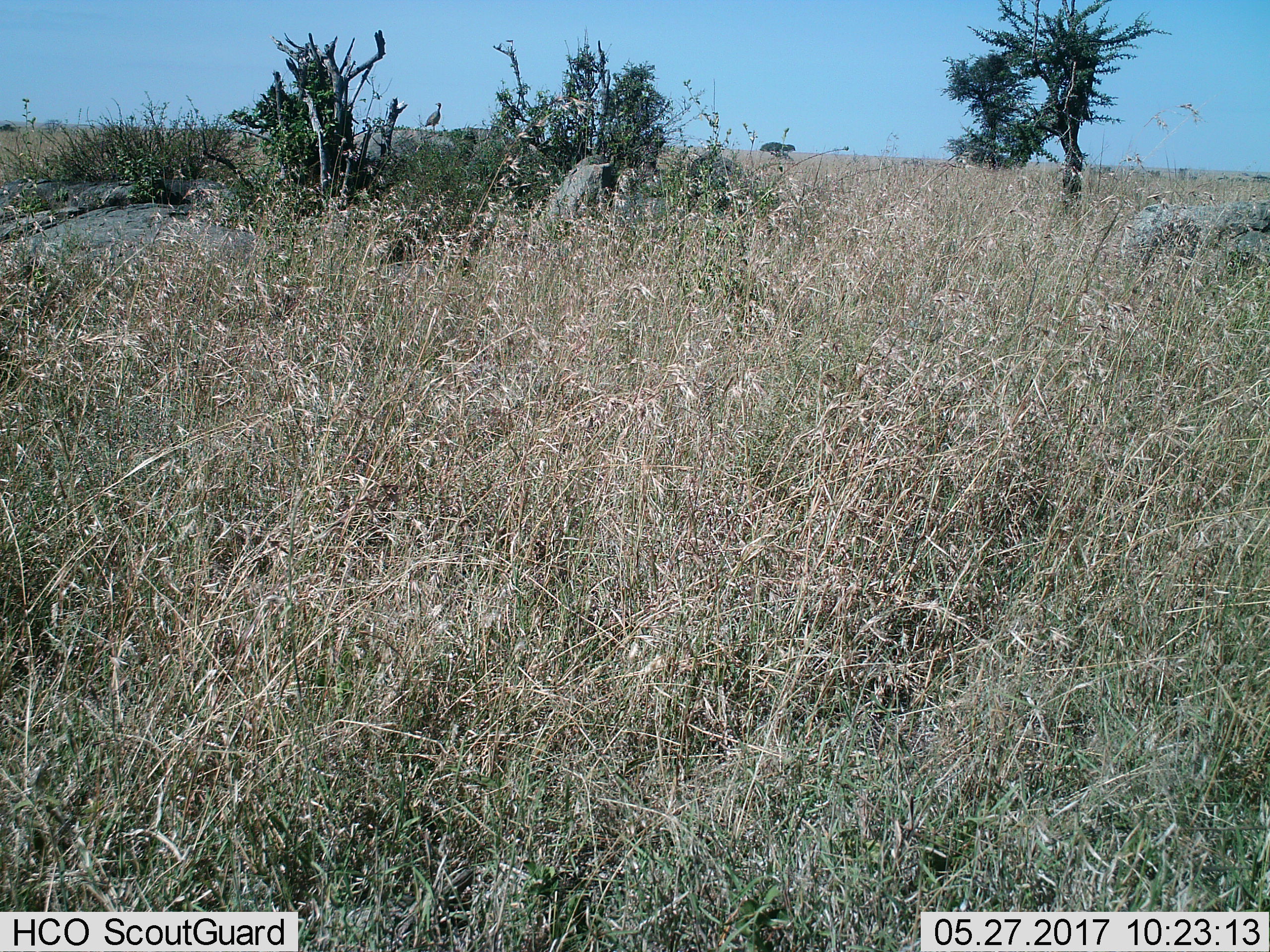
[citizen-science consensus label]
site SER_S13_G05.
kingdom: Animalia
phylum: Chordata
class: Aves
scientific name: Aves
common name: bird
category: birdother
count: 1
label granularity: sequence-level